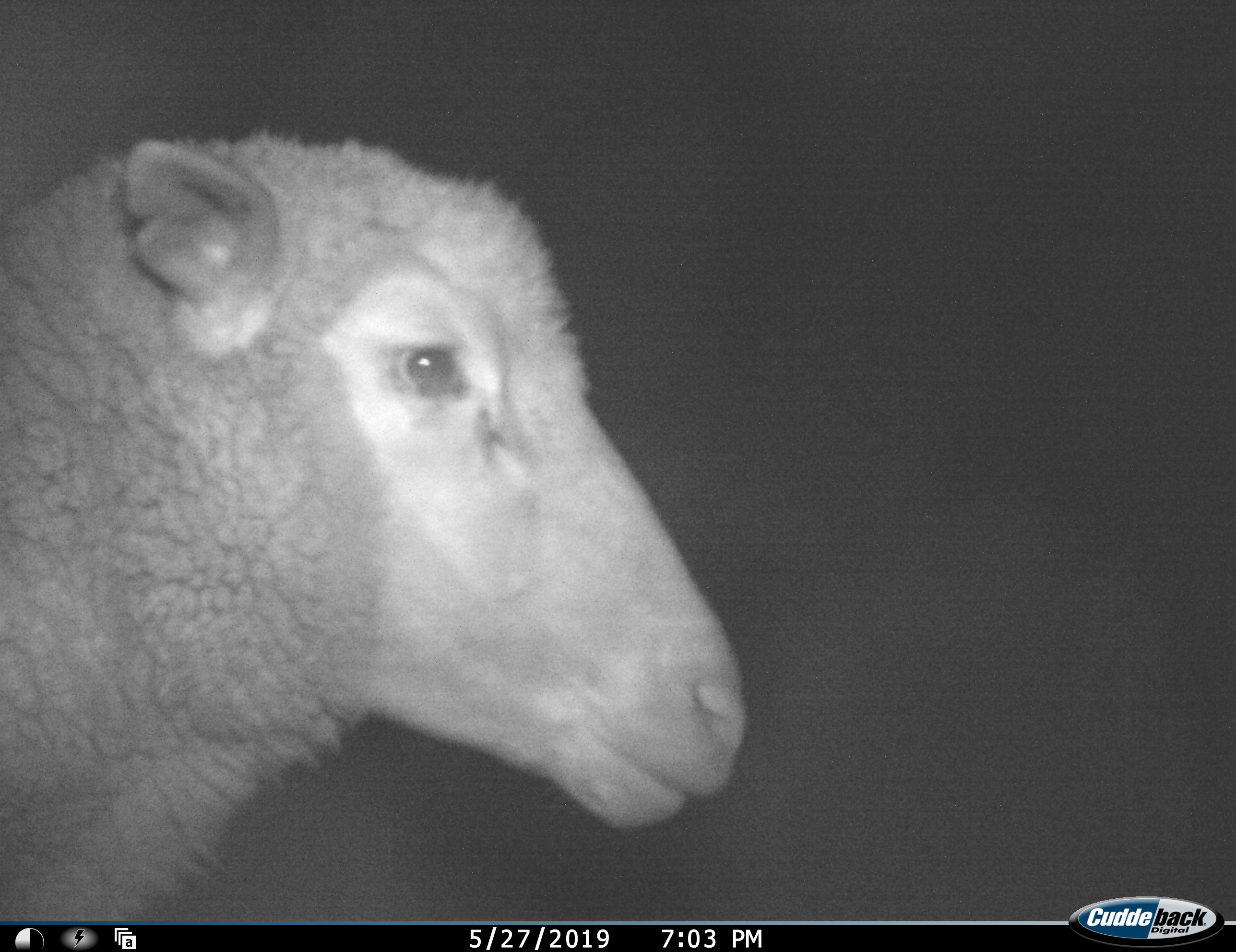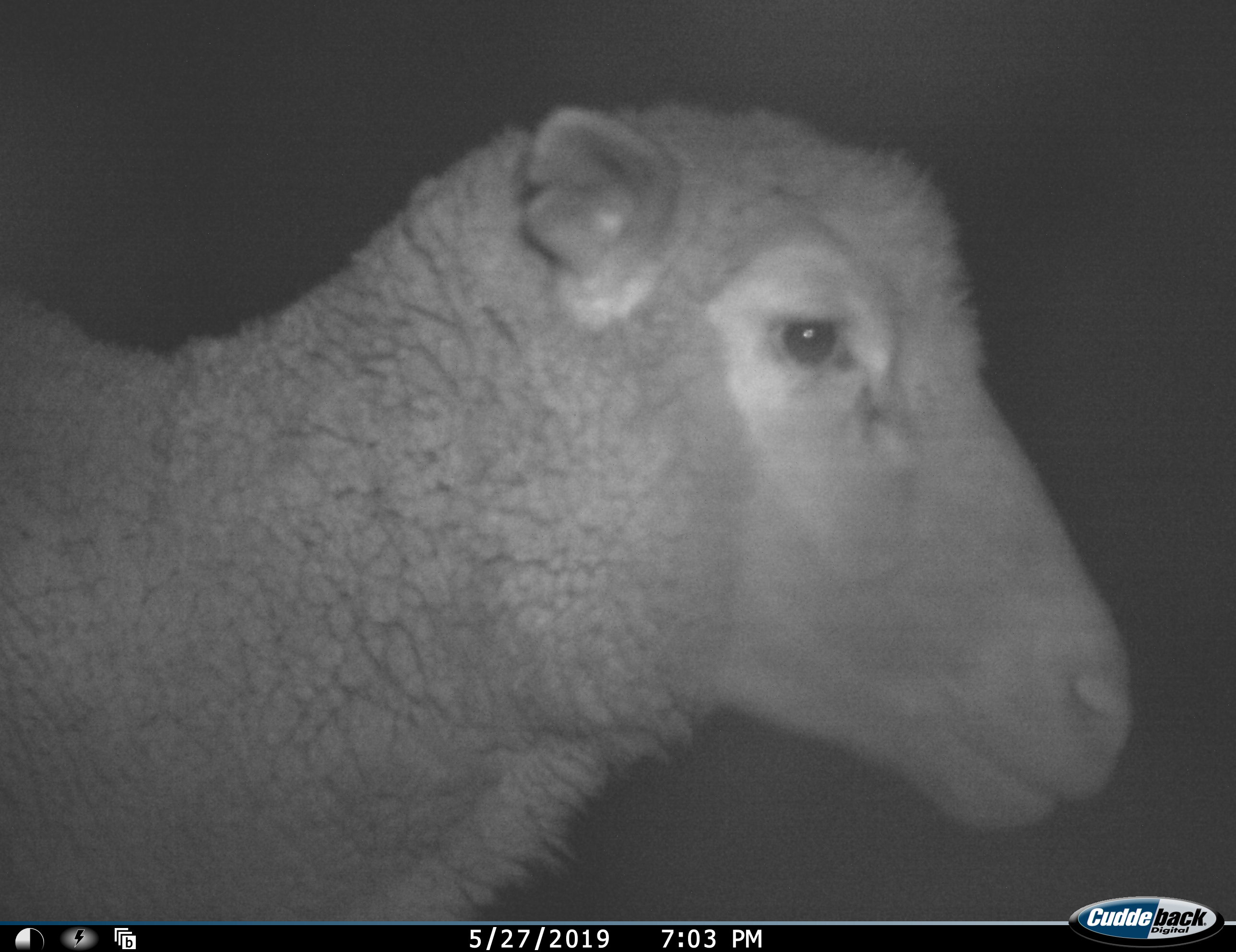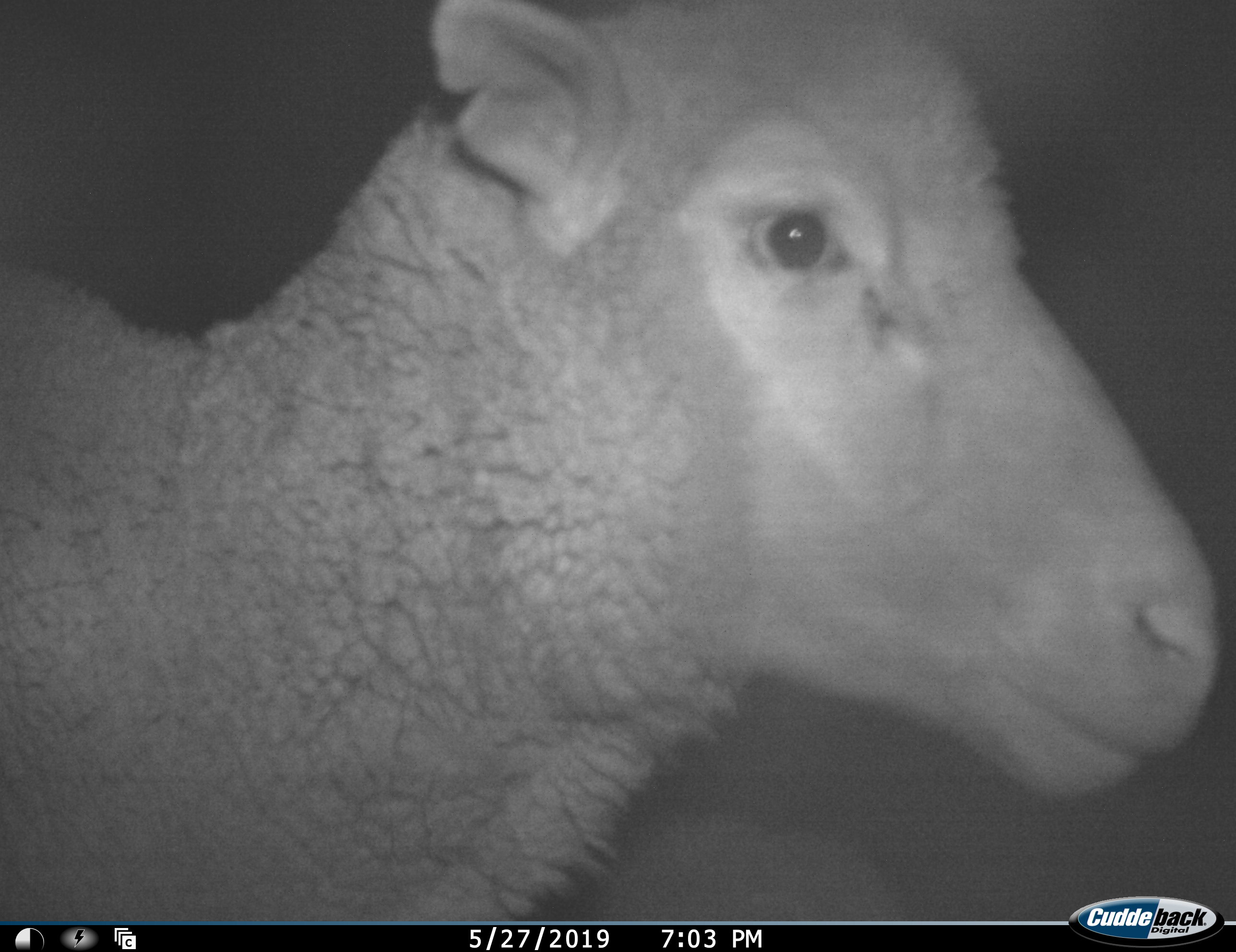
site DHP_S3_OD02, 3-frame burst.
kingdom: Animalia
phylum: Chordata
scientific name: Vertebrata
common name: domestic animal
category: domesticanimal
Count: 1.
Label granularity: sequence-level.